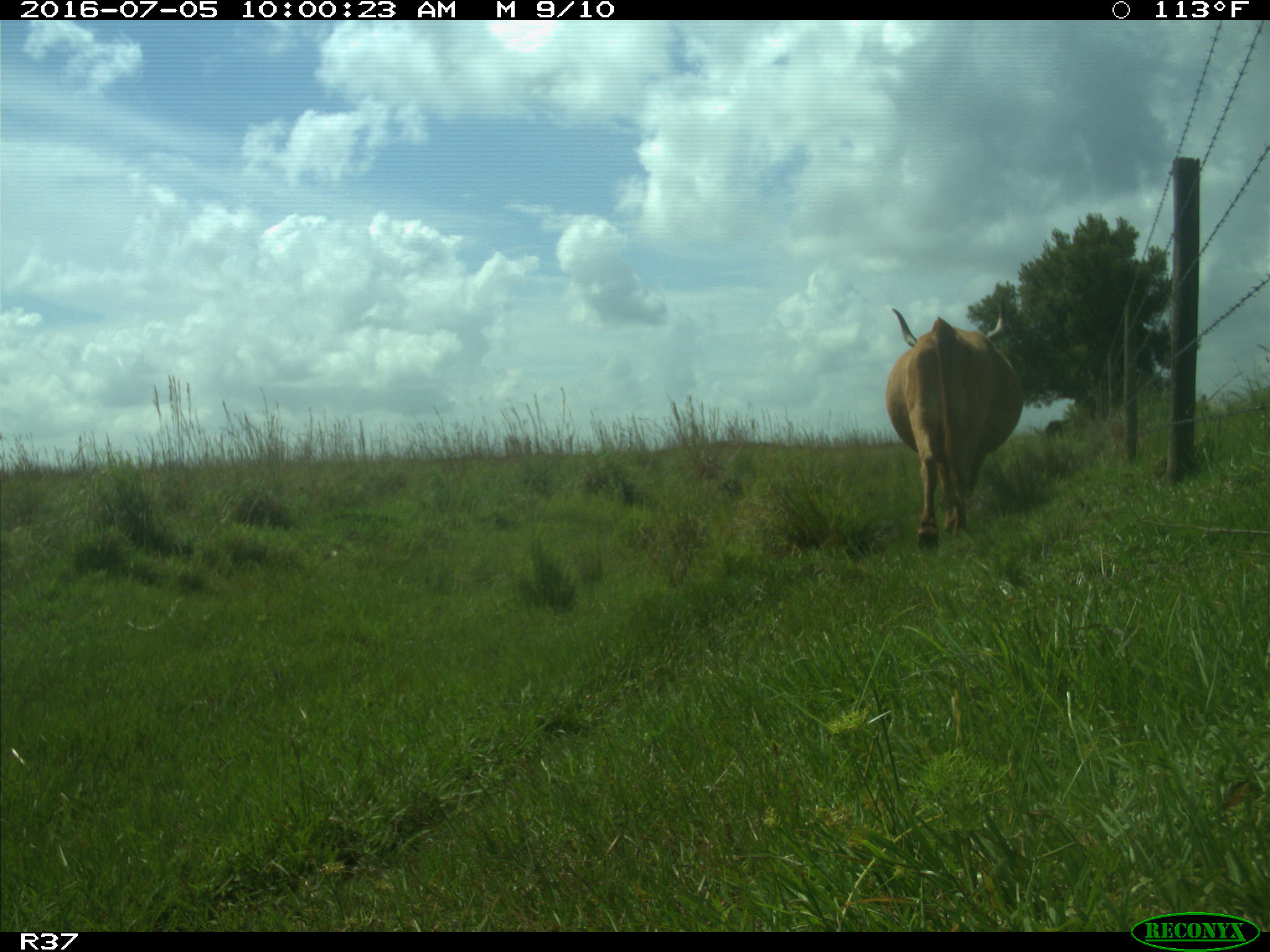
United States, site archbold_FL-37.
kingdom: Animalia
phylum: Chordata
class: Mammalia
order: Artiodactyla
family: Bovidae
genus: Bos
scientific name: Bos taurus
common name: domestic cow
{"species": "Bos taurus (domestic cow)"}